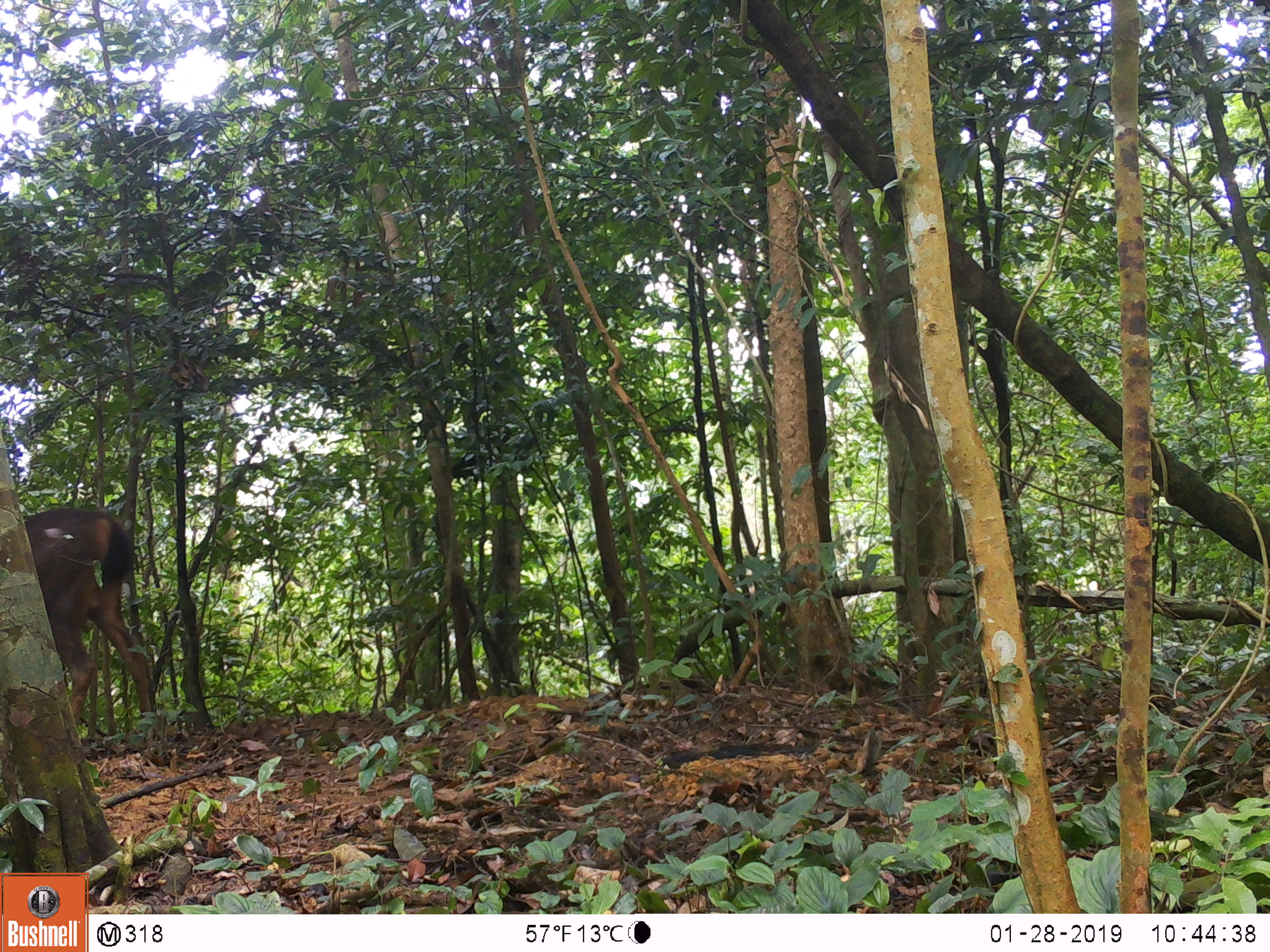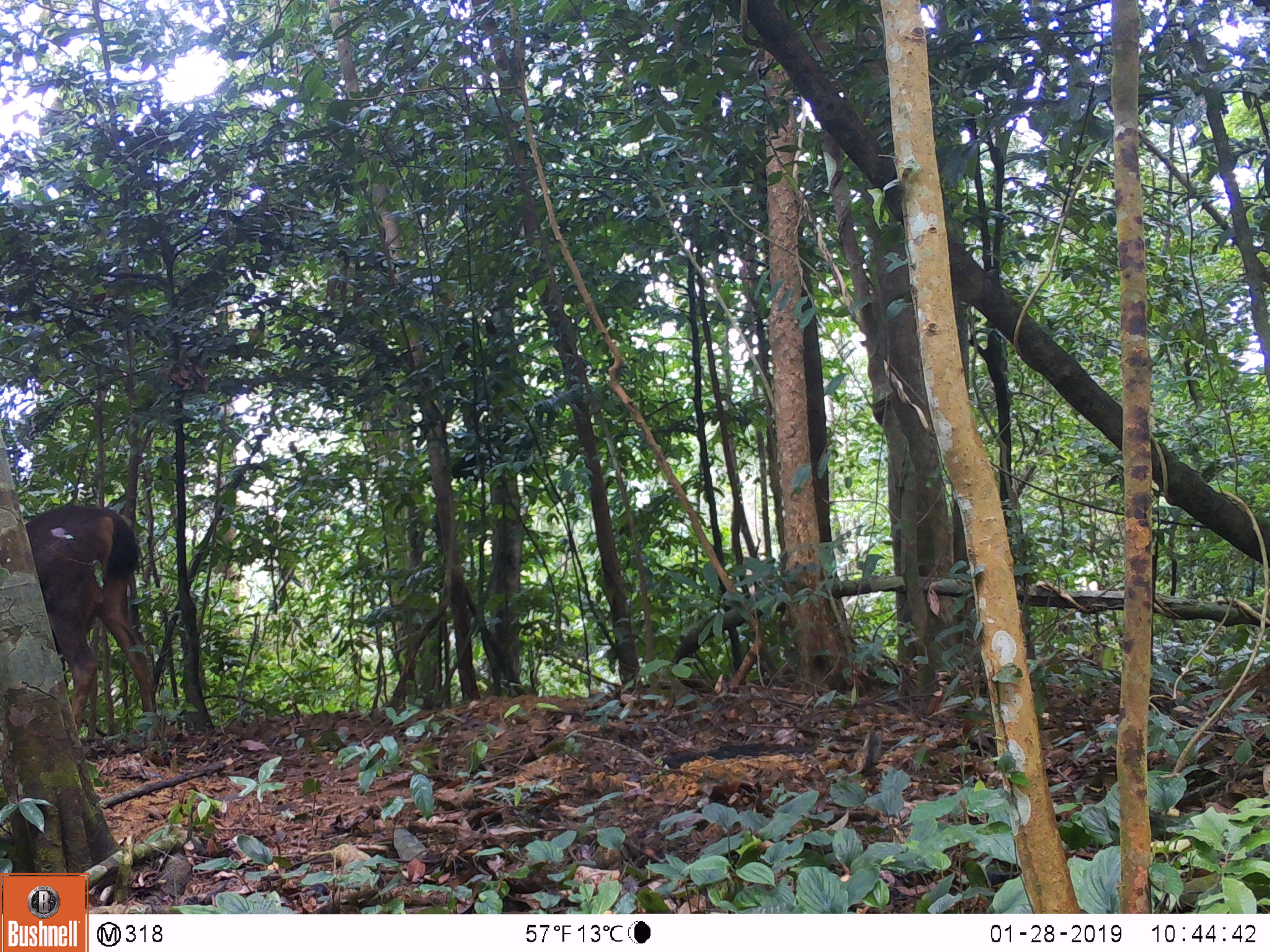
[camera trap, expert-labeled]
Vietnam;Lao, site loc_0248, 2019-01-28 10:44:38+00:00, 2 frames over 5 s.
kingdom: Animalia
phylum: Chordata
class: Mammalia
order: Artiodactyla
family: Cervidae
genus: Rusa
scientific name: Rusa unicolor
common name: sambar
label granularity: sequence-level